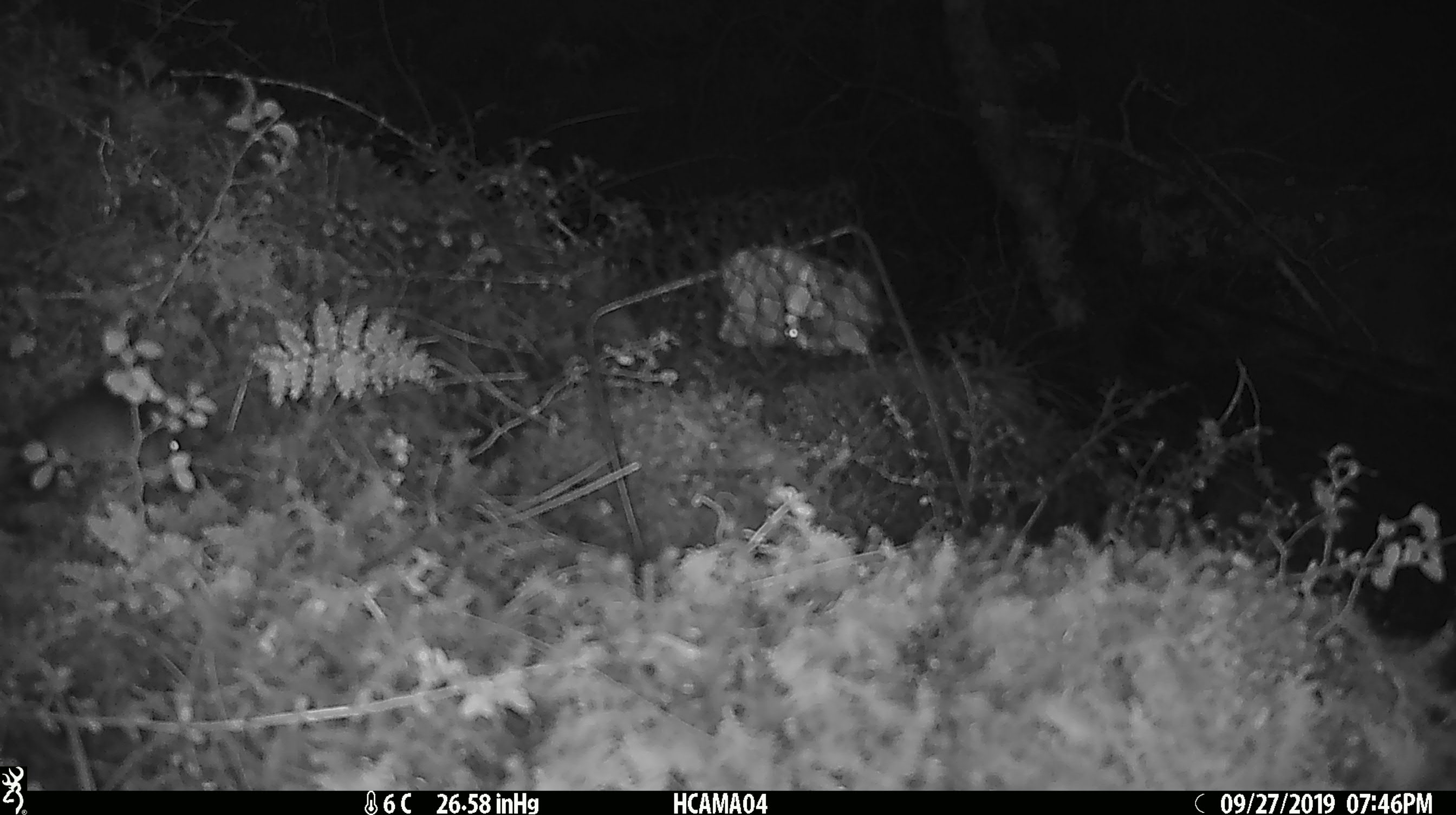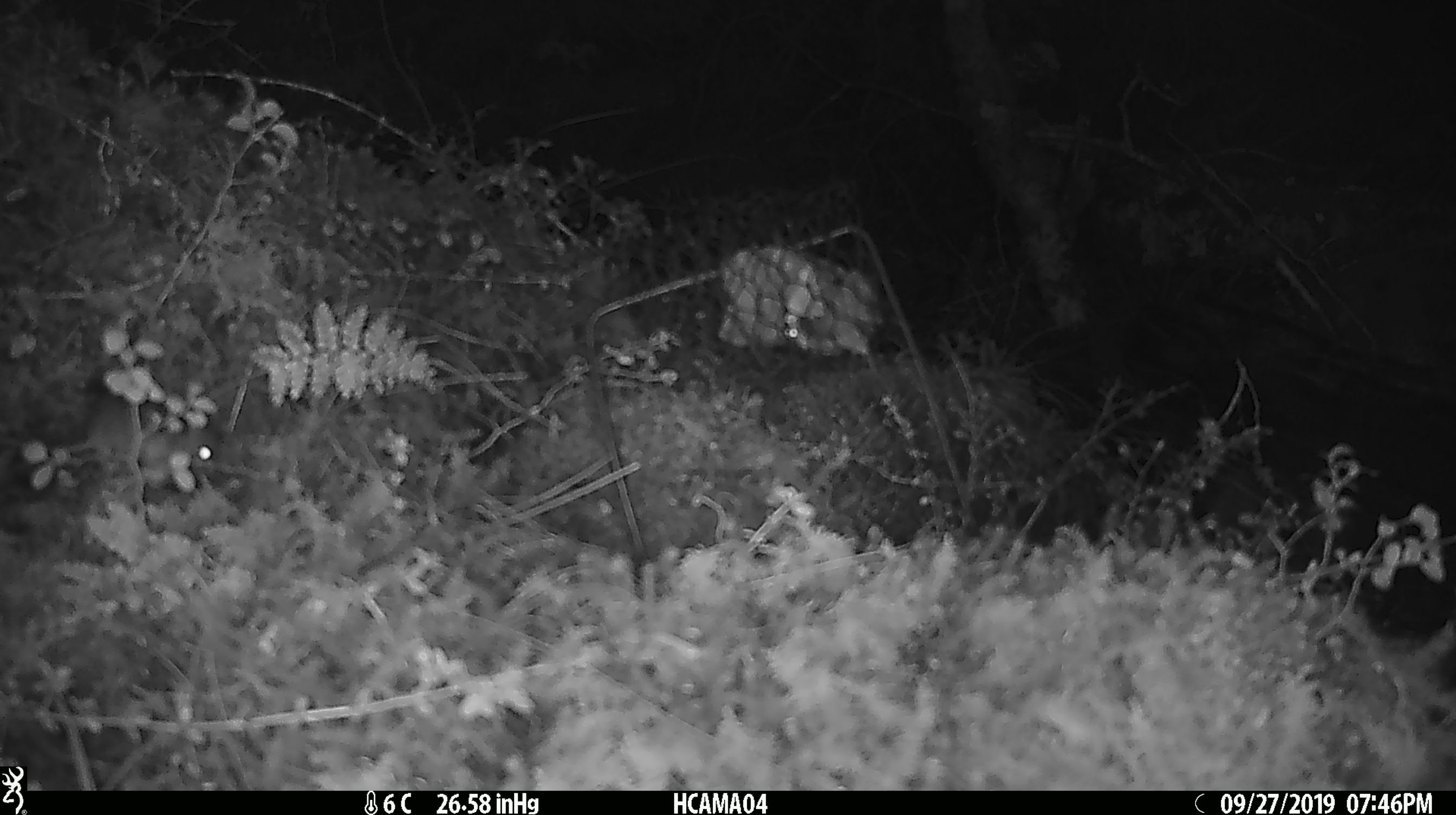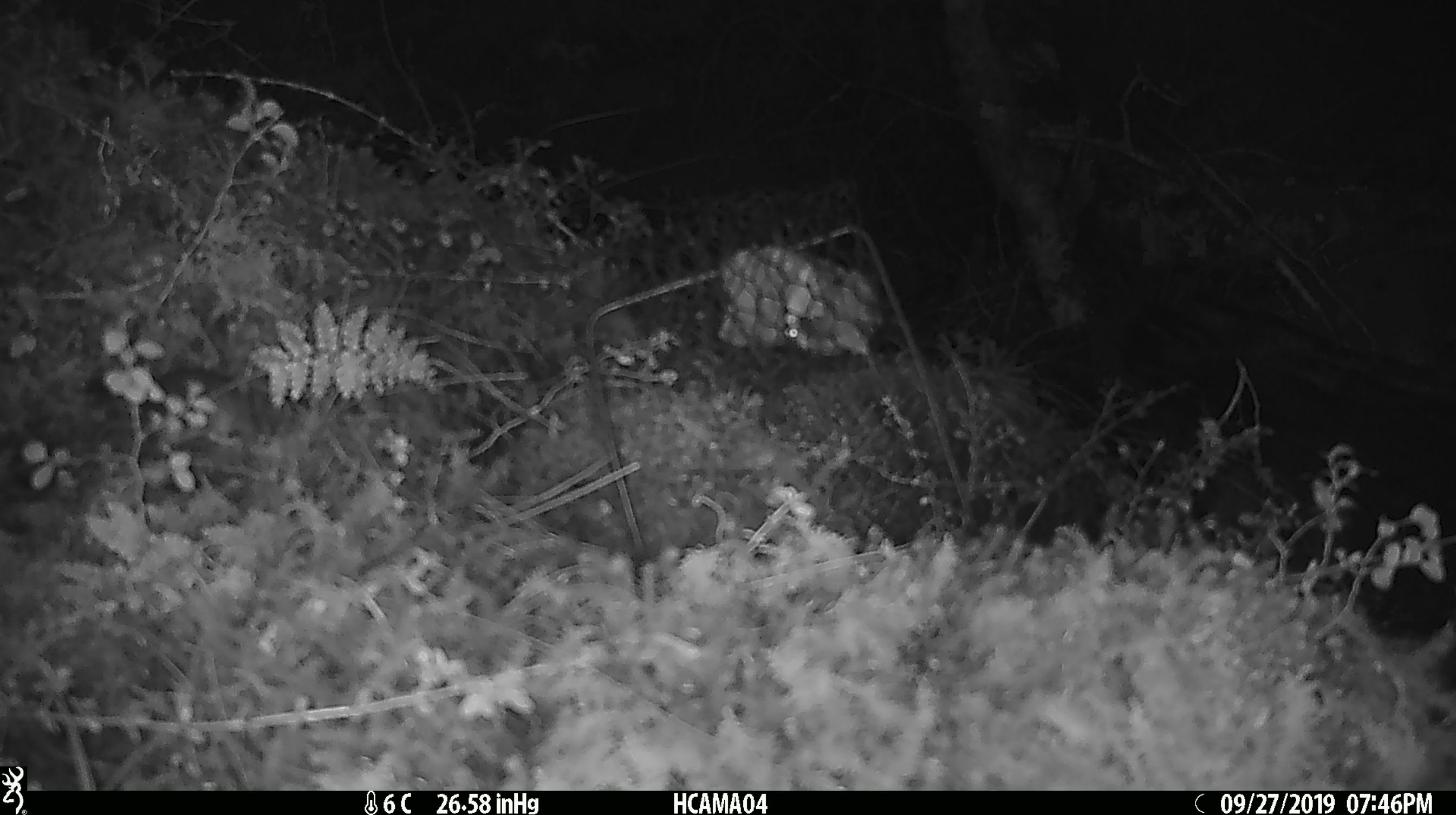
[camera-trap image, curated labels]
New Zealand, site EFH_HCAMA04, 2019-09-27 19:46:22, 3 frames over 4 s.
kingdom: Animalia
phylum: Chordata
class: Mammalia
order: Rodentia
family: Muridae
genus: Mus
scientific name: Mus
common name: mouse